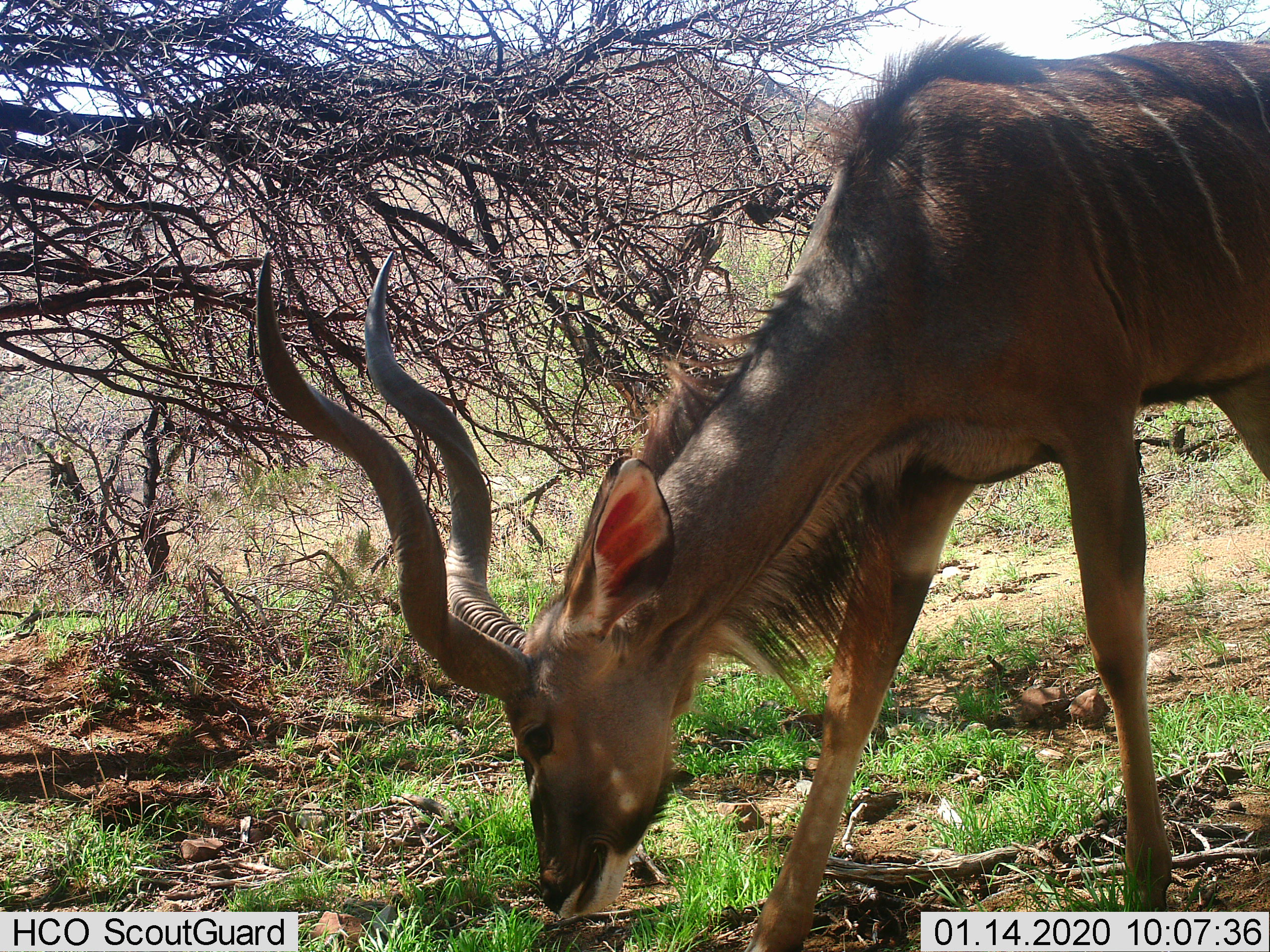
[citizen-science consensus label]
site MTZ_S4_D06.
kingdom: Animalia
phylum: Chordata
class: Mammalia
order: Artiodactyla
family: Bovidae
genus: Tragelaphus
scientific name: Tragelaphus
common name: kudu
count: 1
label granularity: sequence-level